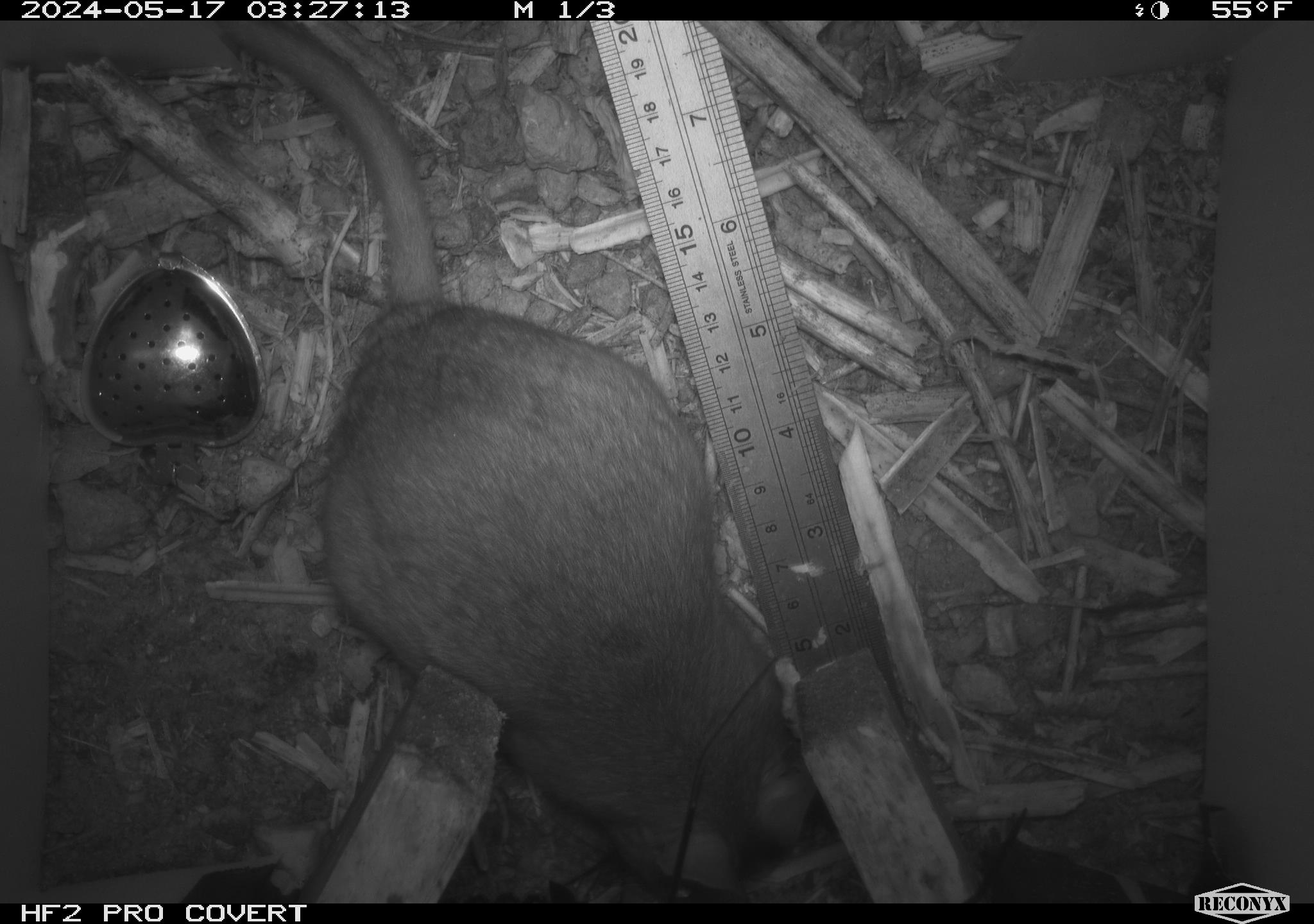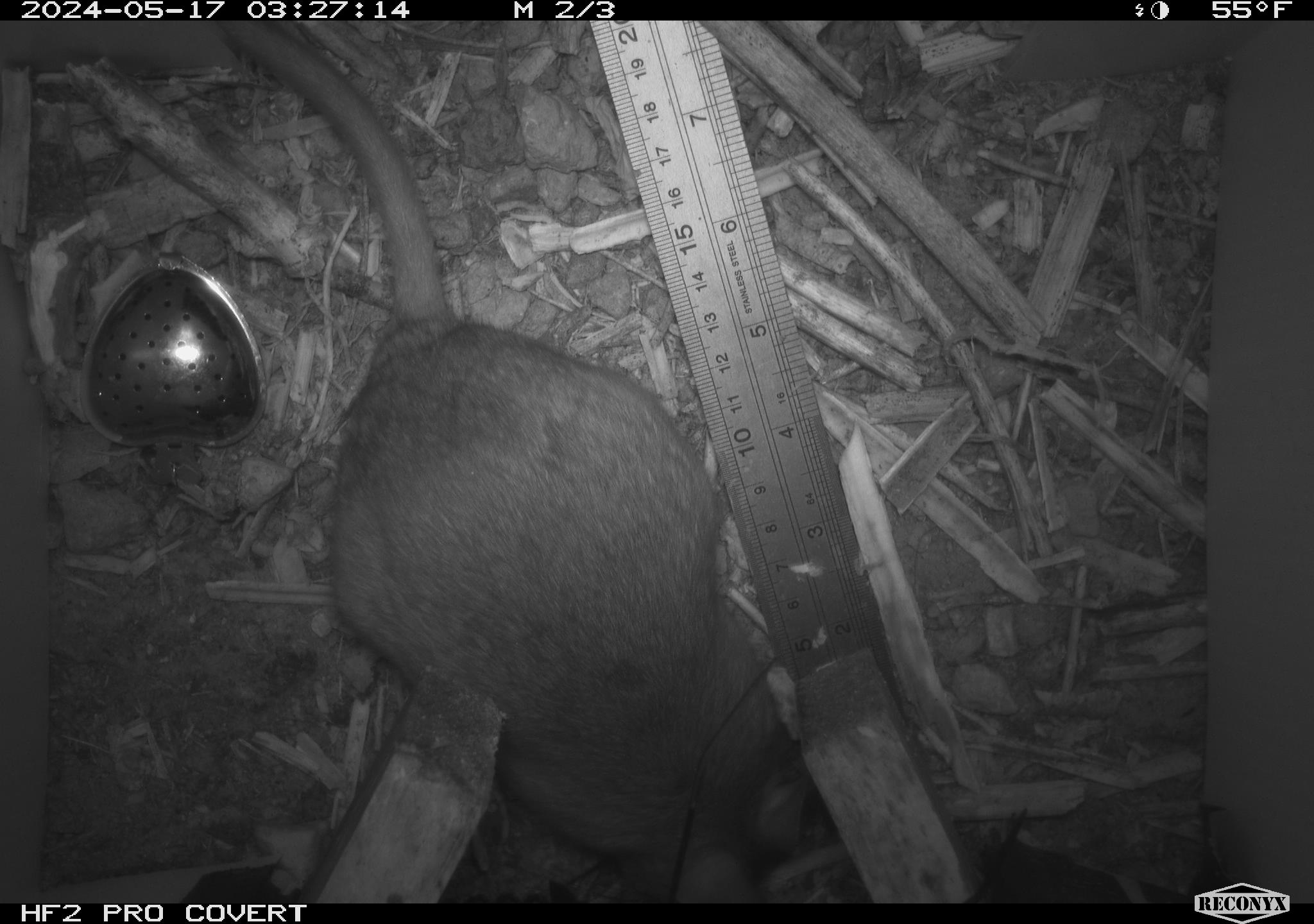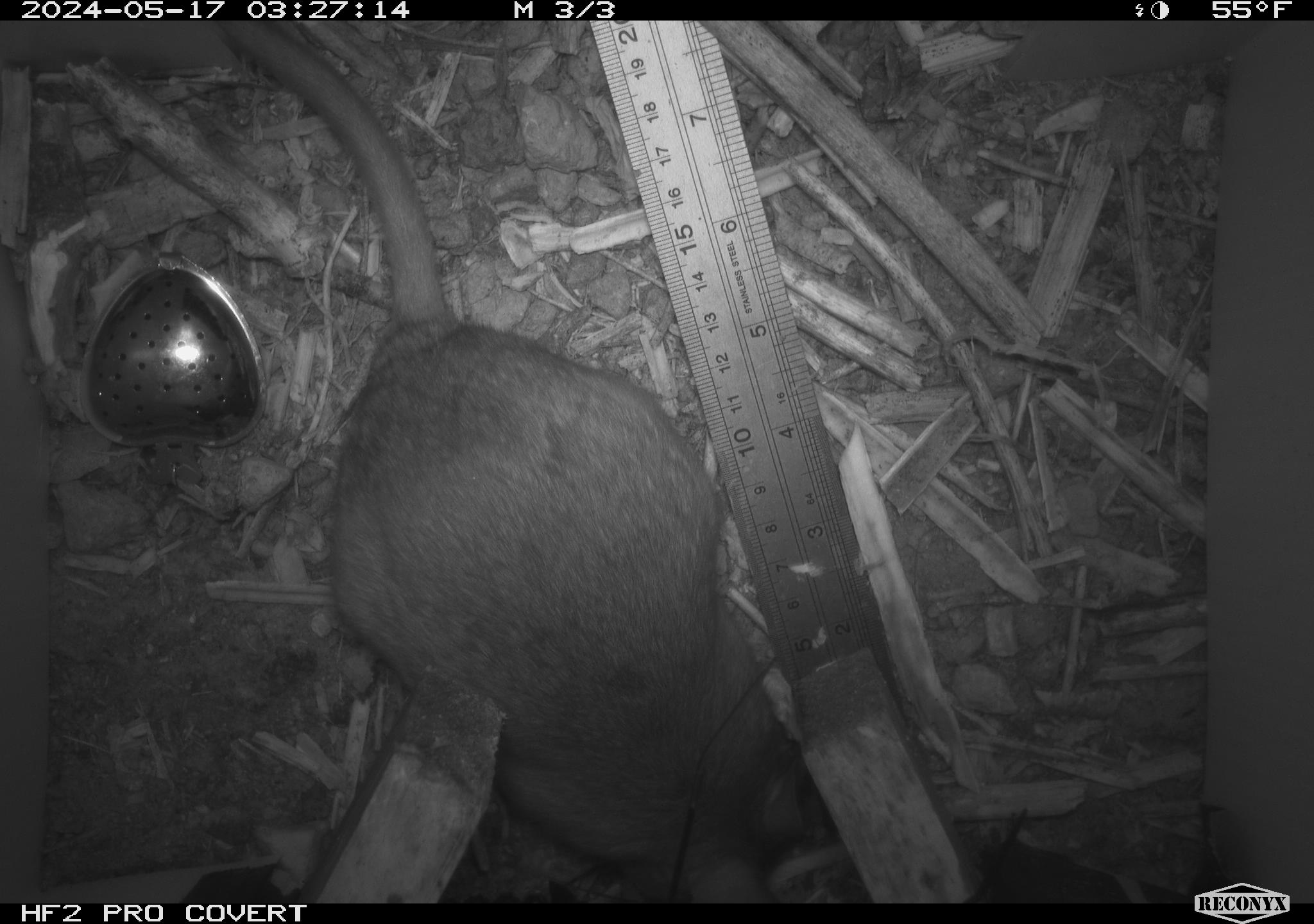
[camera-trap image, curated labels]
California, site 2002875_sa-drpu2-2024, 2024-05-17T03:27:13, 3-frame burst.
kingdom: Animalia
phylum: Chordata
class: Mammalia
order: Rodentia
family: Cricetidae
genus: Neotoma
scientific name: Neotoma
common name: pack rat or woodrat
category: neotoma species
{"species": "neotoma species (pack rat or woodrat) (Neotoma)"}